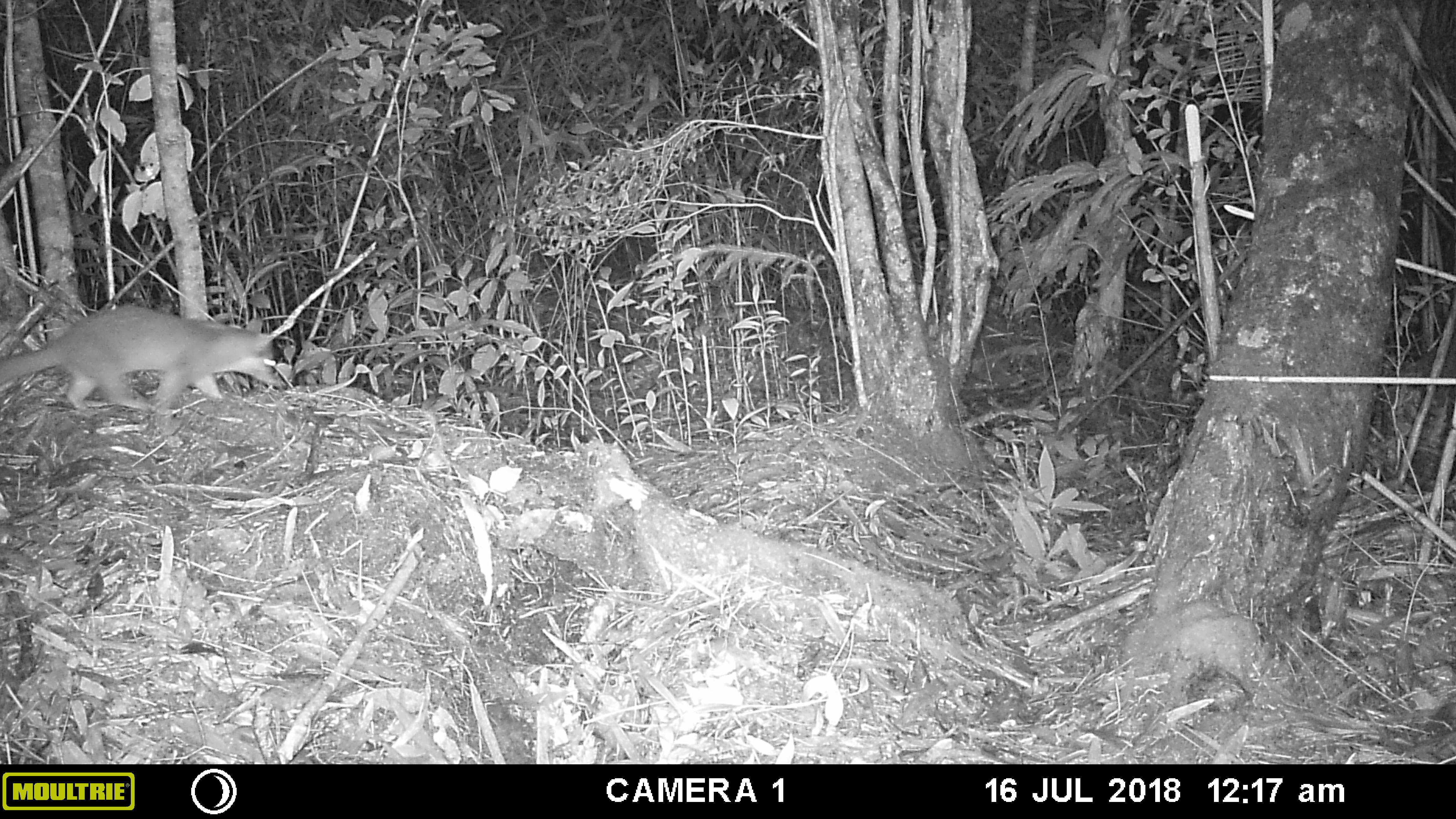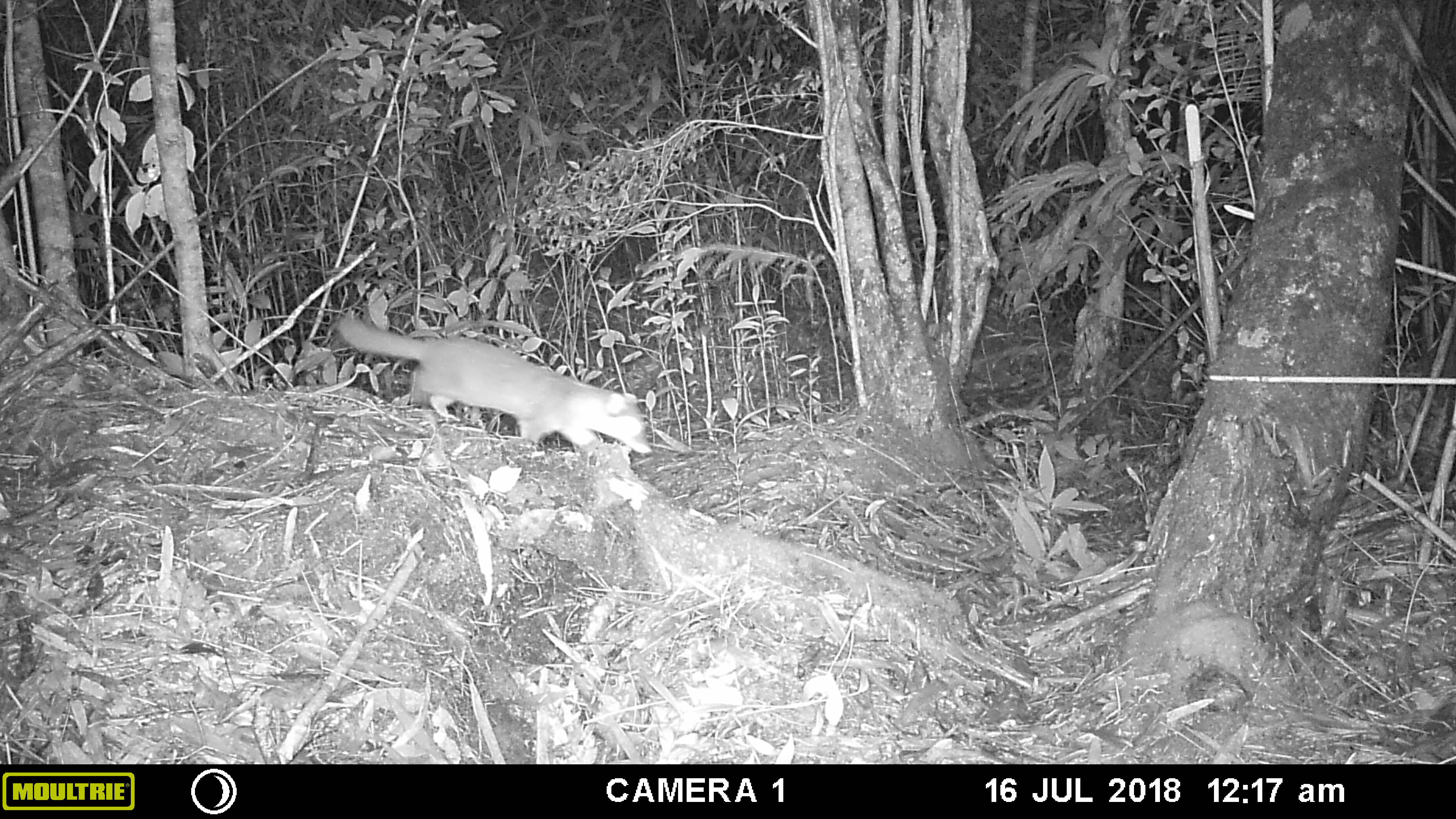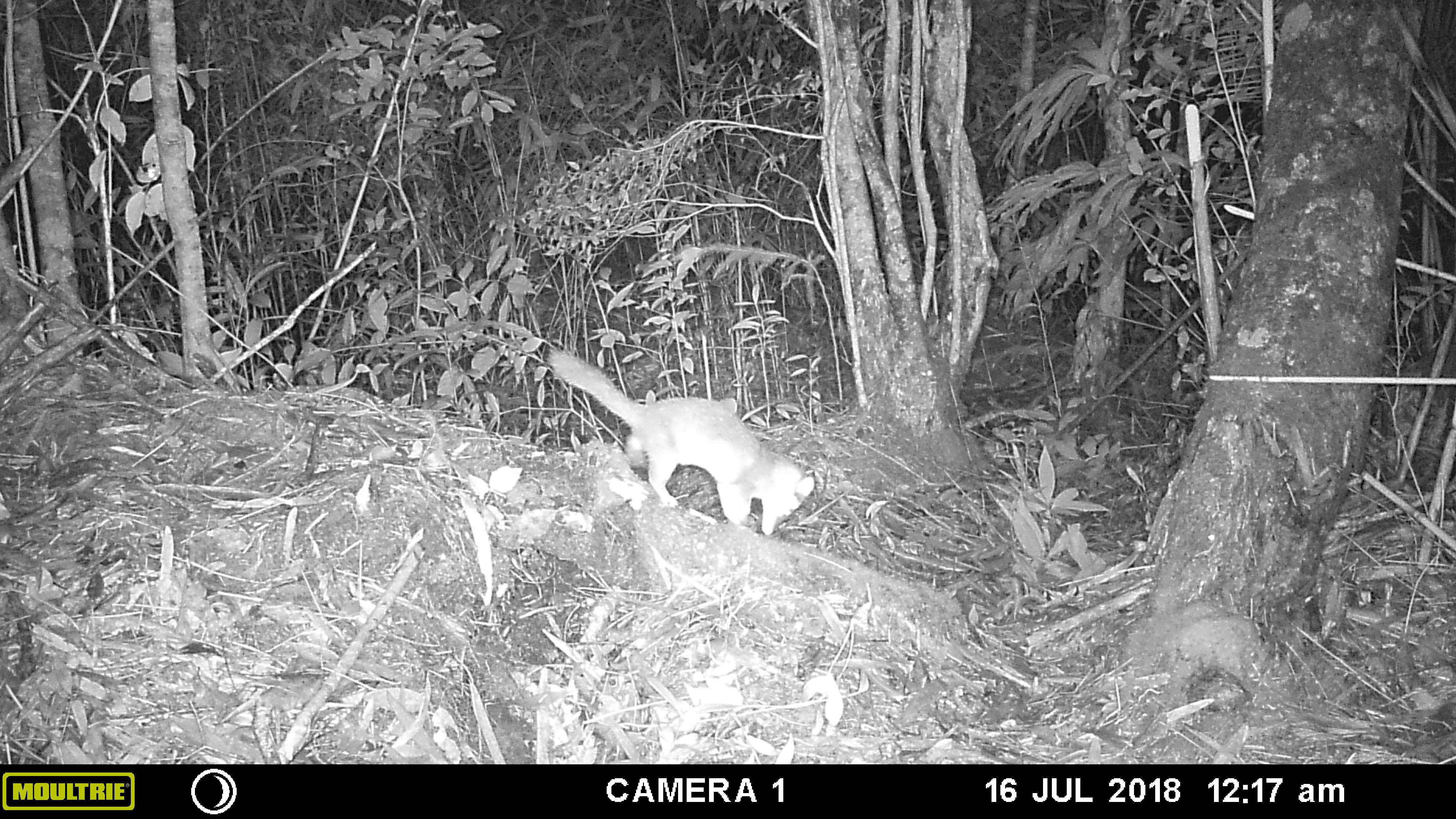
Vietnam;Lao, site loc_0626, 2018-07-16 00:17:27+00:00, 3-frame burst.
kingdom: Animalia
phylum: Chordata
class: Mammalia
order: Carnivora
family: Mustelidae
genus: Melogale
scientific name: Melogale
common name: ferret badger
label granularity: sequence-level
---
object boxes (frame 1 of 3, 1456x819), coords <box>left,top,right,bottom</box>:
ferret badger: <box>0,303,280,416</box>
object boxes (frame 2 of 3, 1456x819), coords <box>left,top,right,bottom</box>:
ferret badger: <box>335,313,651,455</box>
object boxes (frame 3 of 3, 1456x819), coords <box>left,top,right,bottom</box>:
ferret badger: <box>546,347,814,535</box>